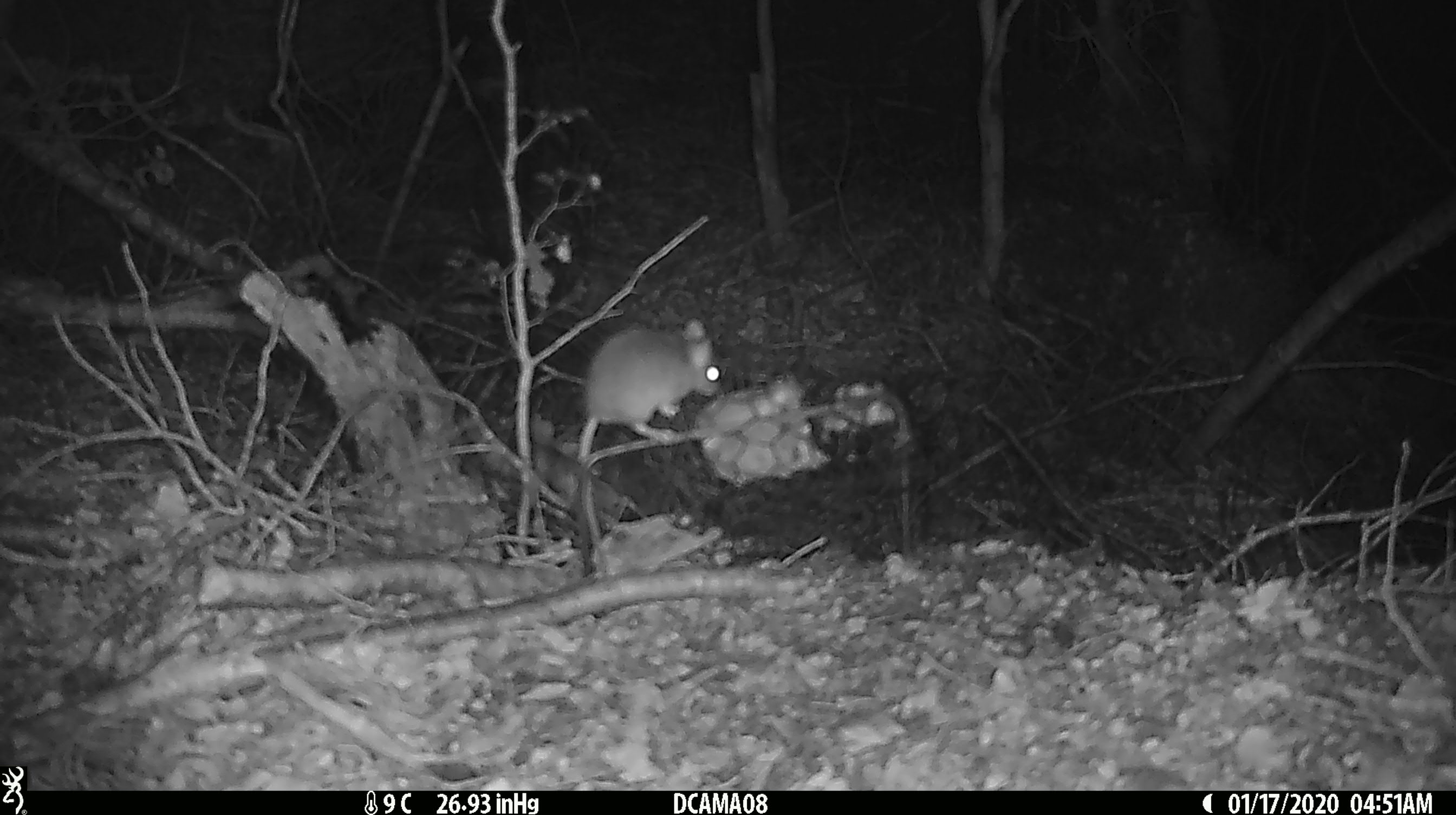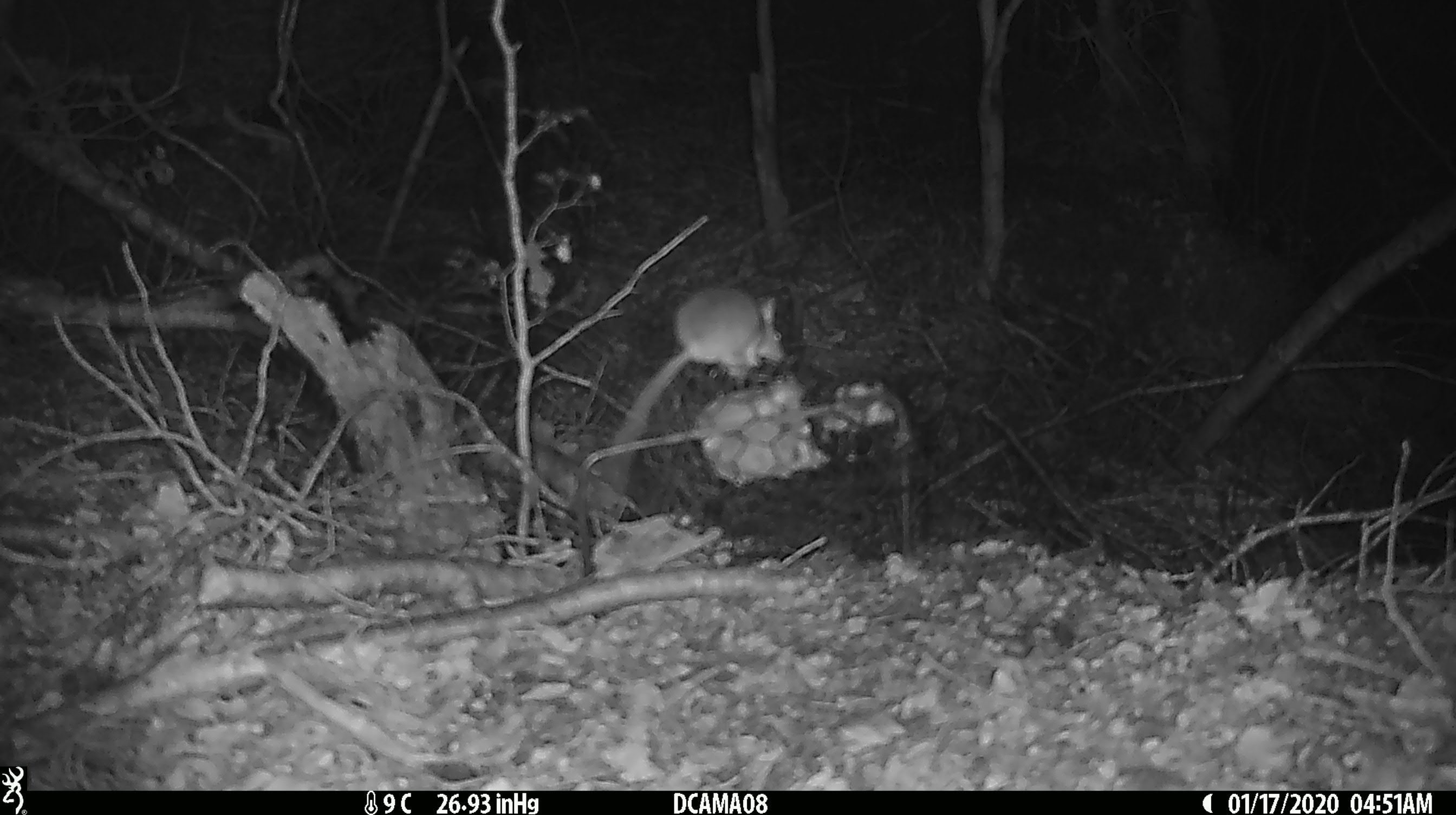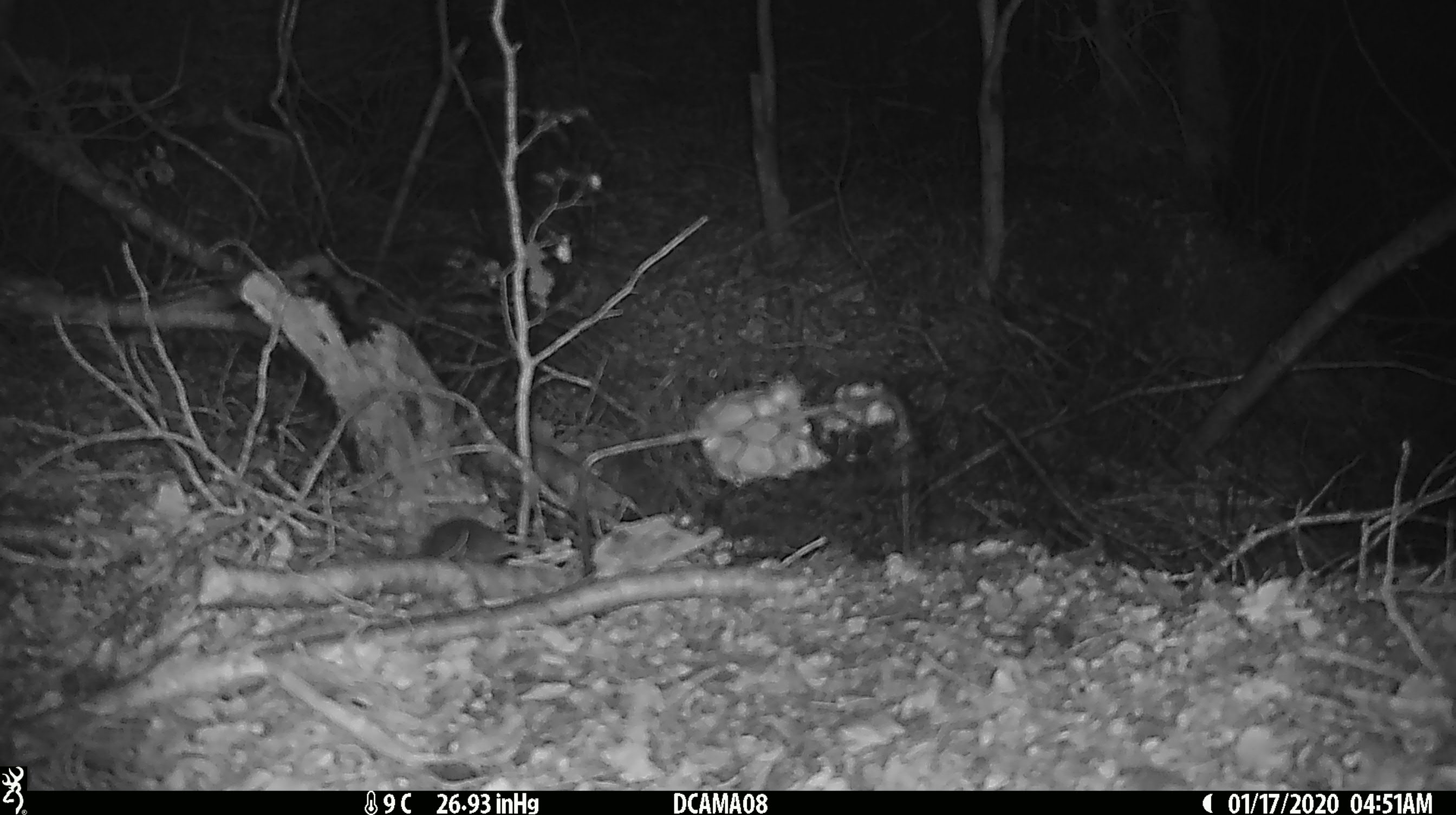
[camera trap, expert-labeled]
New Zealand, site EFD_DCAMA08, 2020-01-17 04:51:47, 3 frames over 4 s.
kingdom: Animalia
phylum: Chordata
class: Mammalia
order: Rodentia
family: Muridae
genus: Mus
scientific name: Mus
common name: mouse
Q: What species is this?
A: Mouse (Mus).